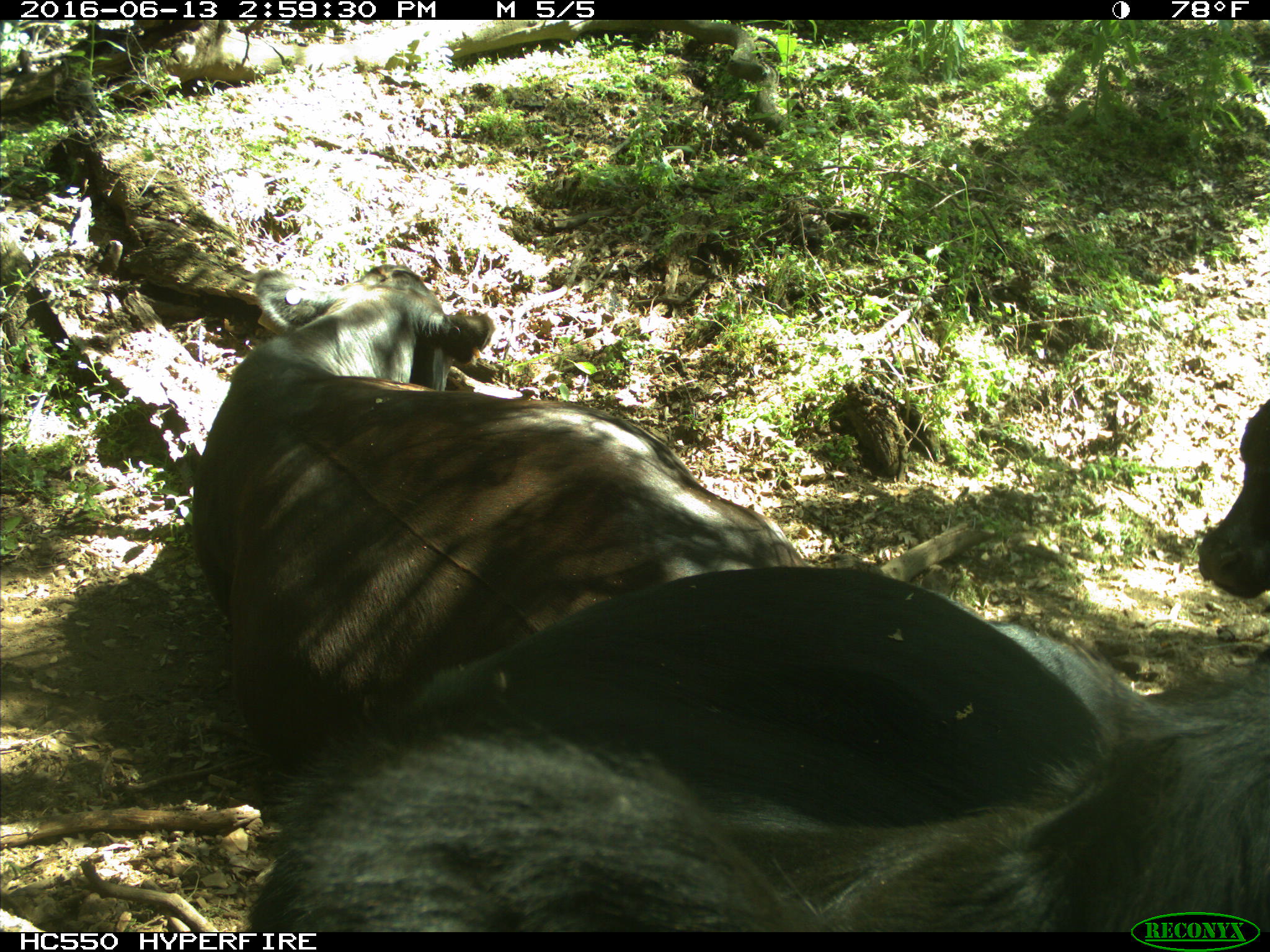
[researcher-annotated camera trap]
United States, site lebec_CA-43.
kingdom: Animalia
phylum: Chordata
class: Mammalia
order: Artiodactyla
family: Bovidae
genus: Bos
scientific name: Bos taurus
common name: domestic cow